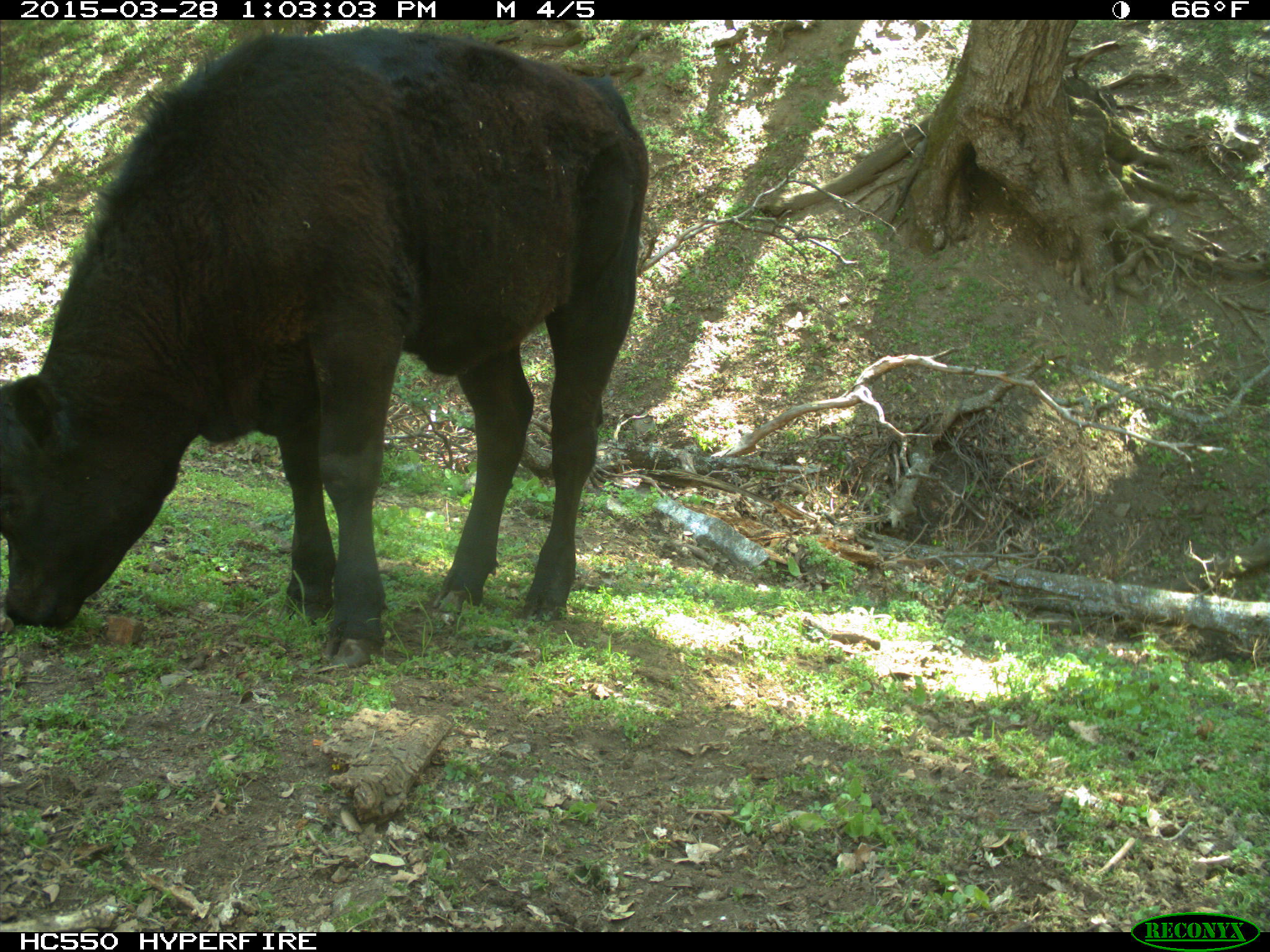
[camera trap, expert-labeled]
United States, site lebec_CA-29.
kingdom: Animalia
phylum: Chordata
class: Mammalia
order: Artiodactyla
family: Bovidae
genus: Bos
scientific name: Bos taurus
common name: domestic cow